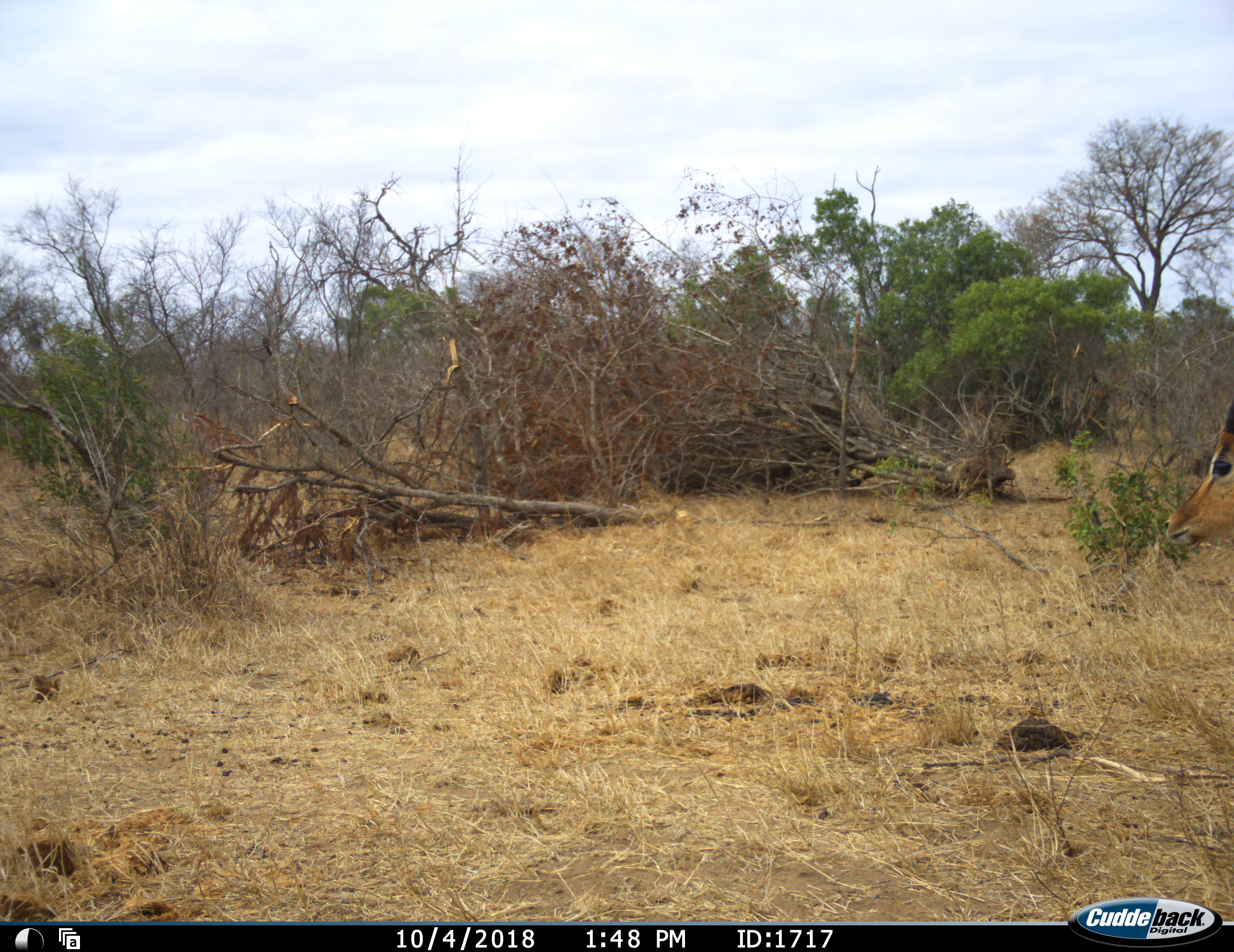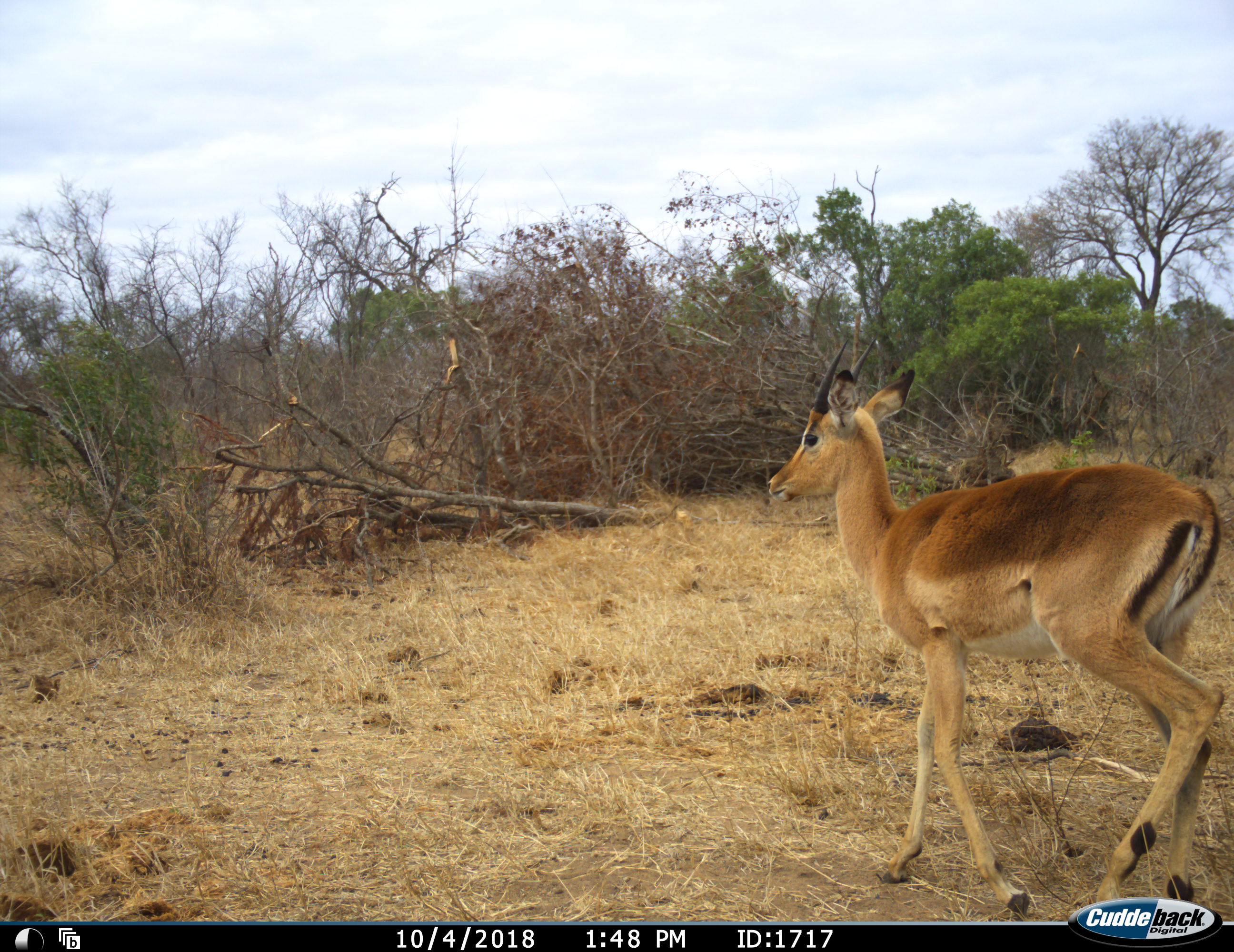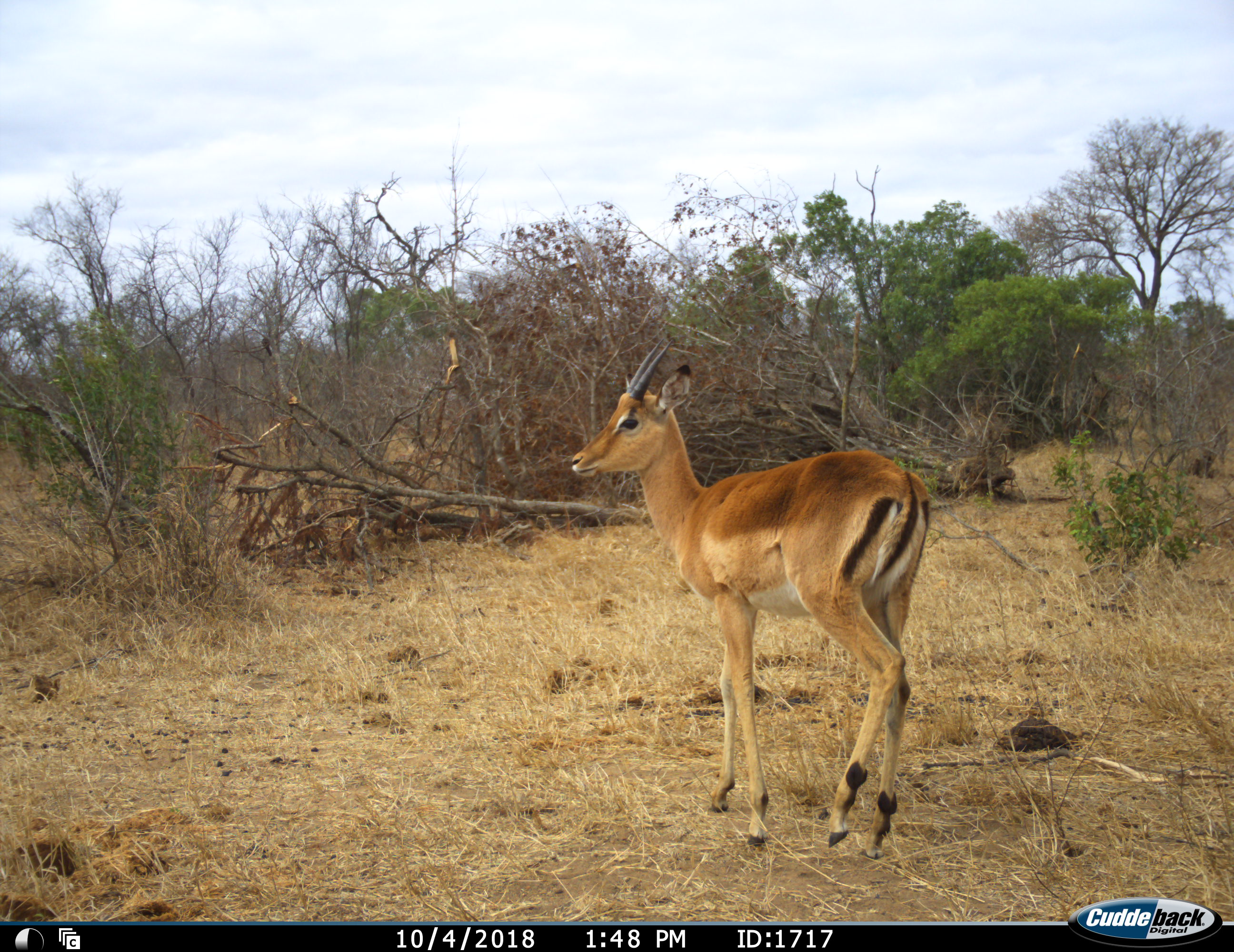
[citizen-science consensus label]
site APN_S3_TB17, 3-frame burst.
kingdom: Animalia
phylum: Chordata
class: Mammalia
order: Artiodactyla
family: Bovidae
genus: Aepyceros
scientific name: Aepyceros melampus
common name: impala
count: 1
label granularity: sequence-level